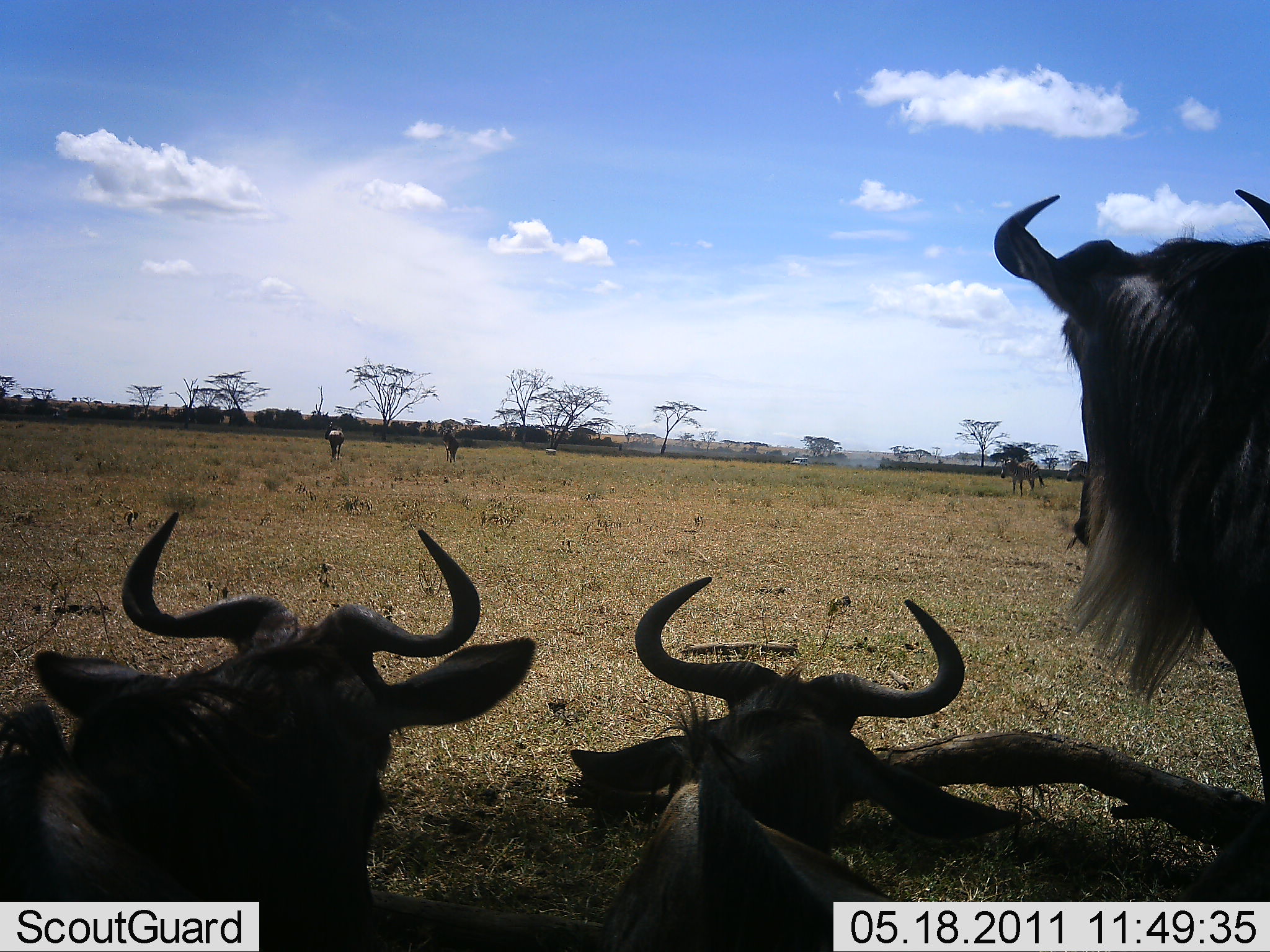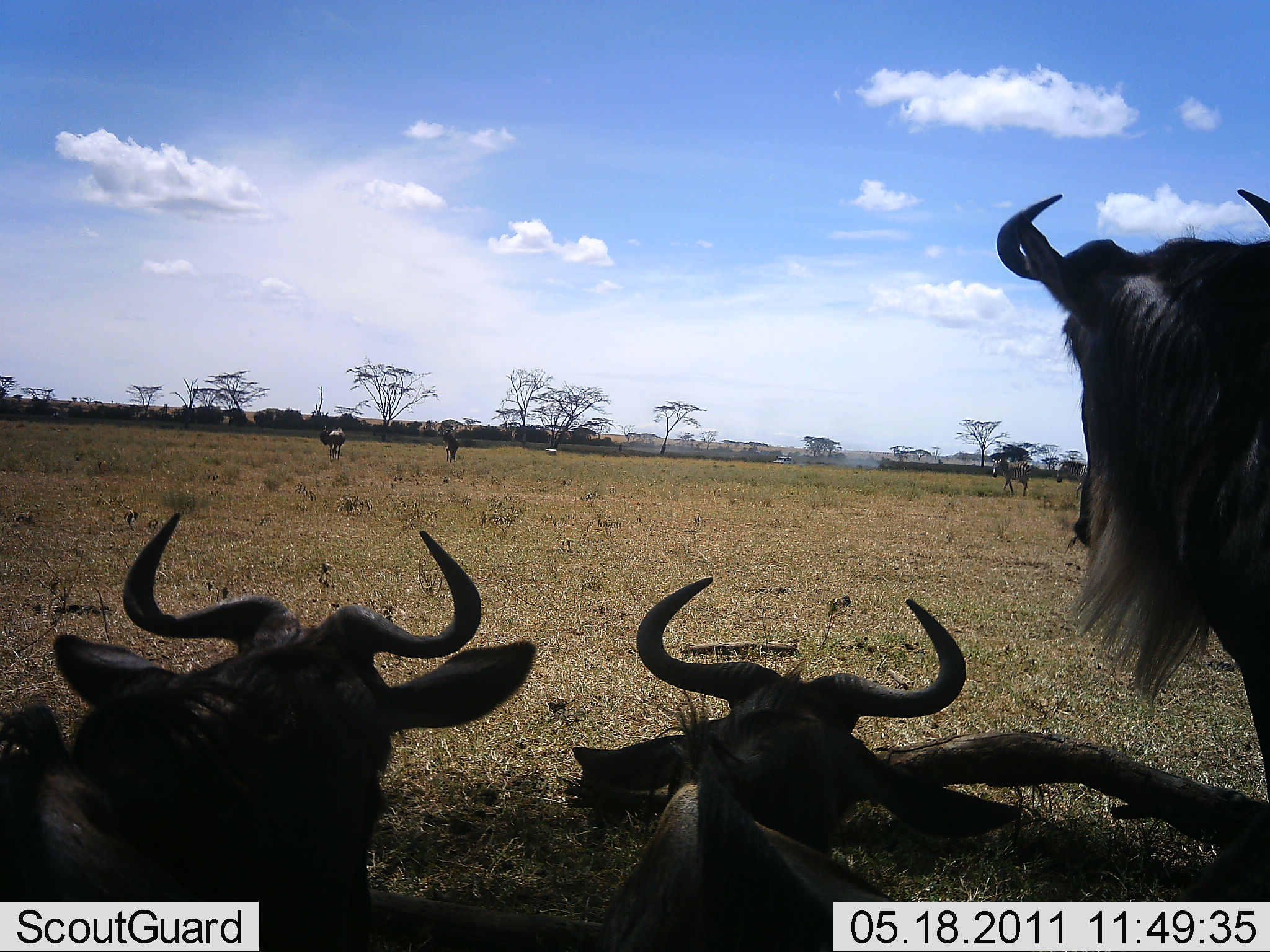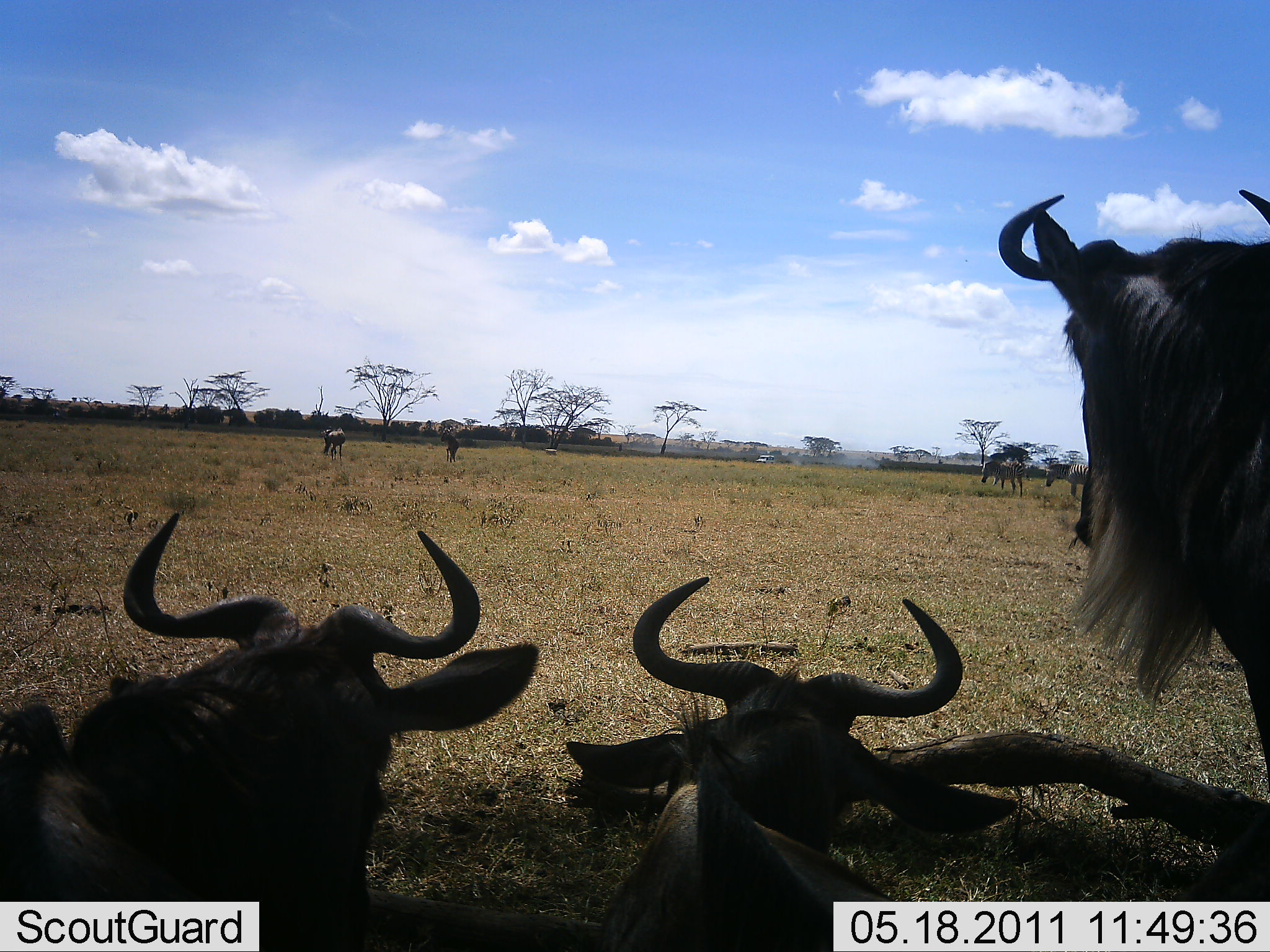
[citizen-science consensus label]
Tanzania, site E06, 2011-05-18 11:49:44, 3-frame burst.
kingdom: Animalia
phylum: Chordata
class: Mammalia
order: Artiodactyla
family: Bovidae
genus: Connochaetes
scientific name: Connochaetes taurinus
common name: blue wildebeest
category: wildebeest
Wildebeest (blue wildebeest) (Connochaetes taurinus), count 4. Behavior (volunteer vote fractions): standing 67%, resting 93%, moving 20%, interacting 0%. Young present (vote fraction): 0%. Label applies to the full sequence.